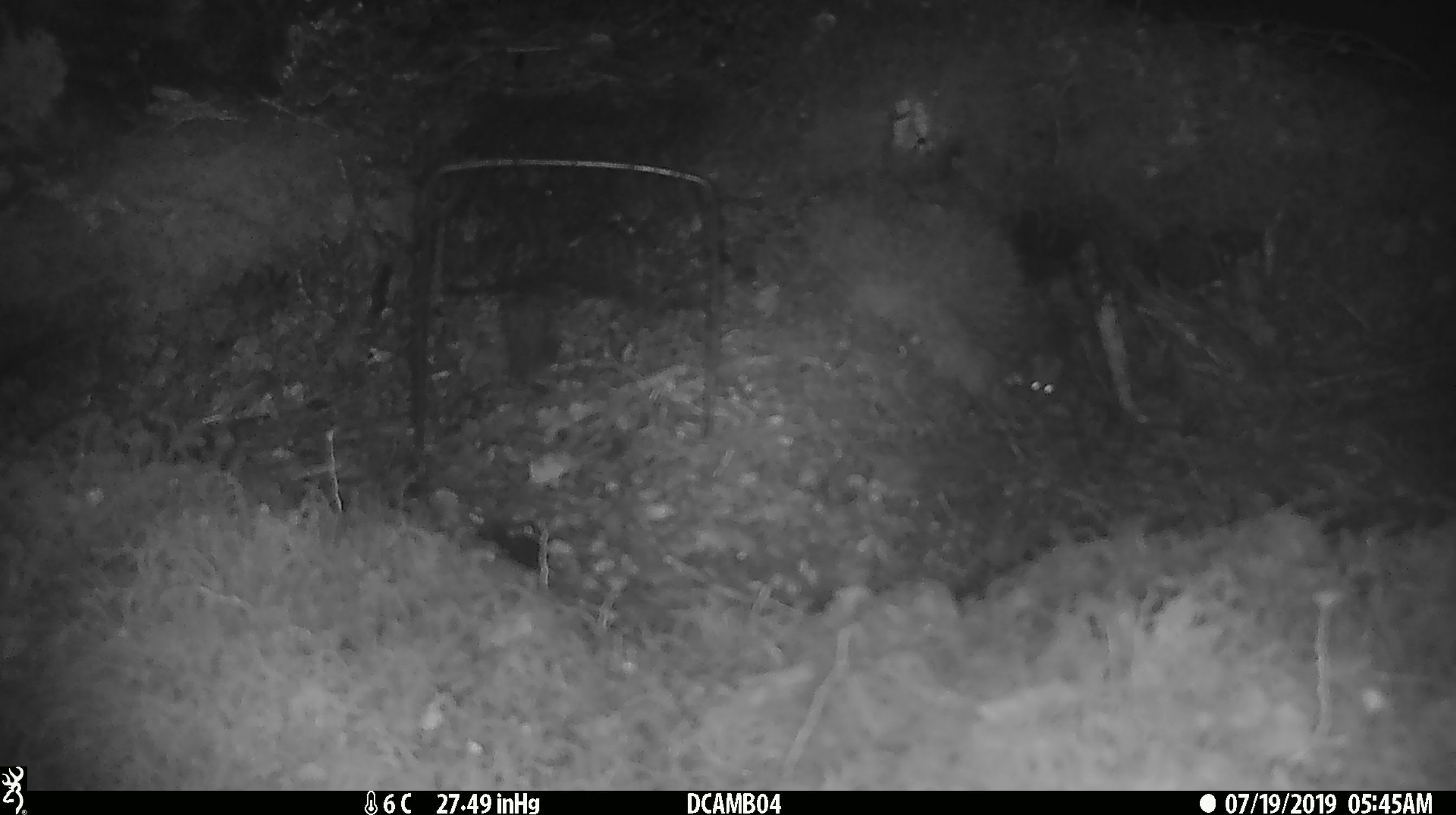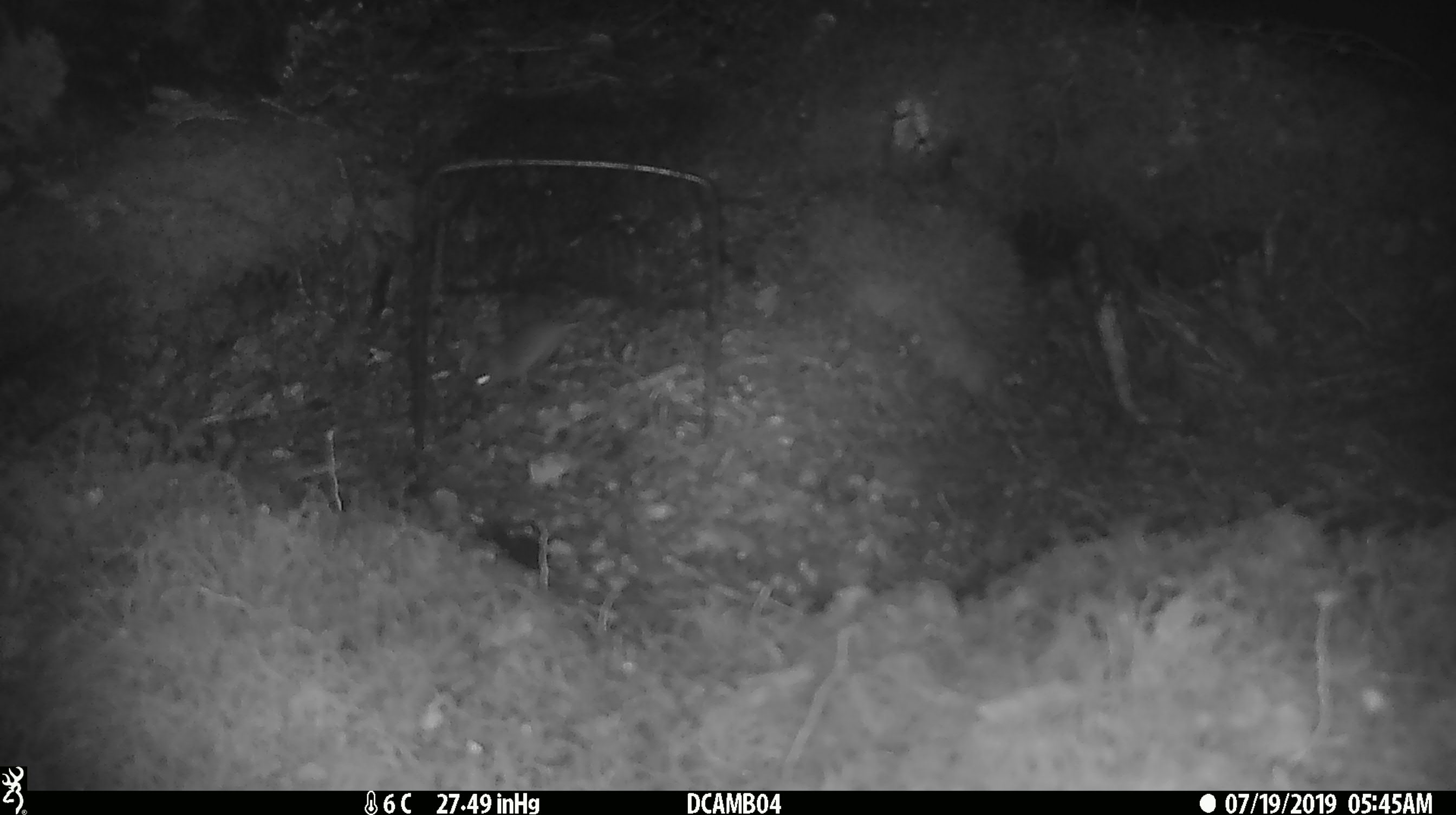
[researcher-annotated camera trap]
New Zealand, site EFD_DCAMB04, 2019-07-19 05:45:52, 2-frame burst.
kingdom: Animalia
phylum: Chordata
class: Mammalia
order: Rodentia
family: Muridae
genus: Mus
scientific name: Mus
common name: mouse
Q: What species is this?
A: Mouse (Mus).